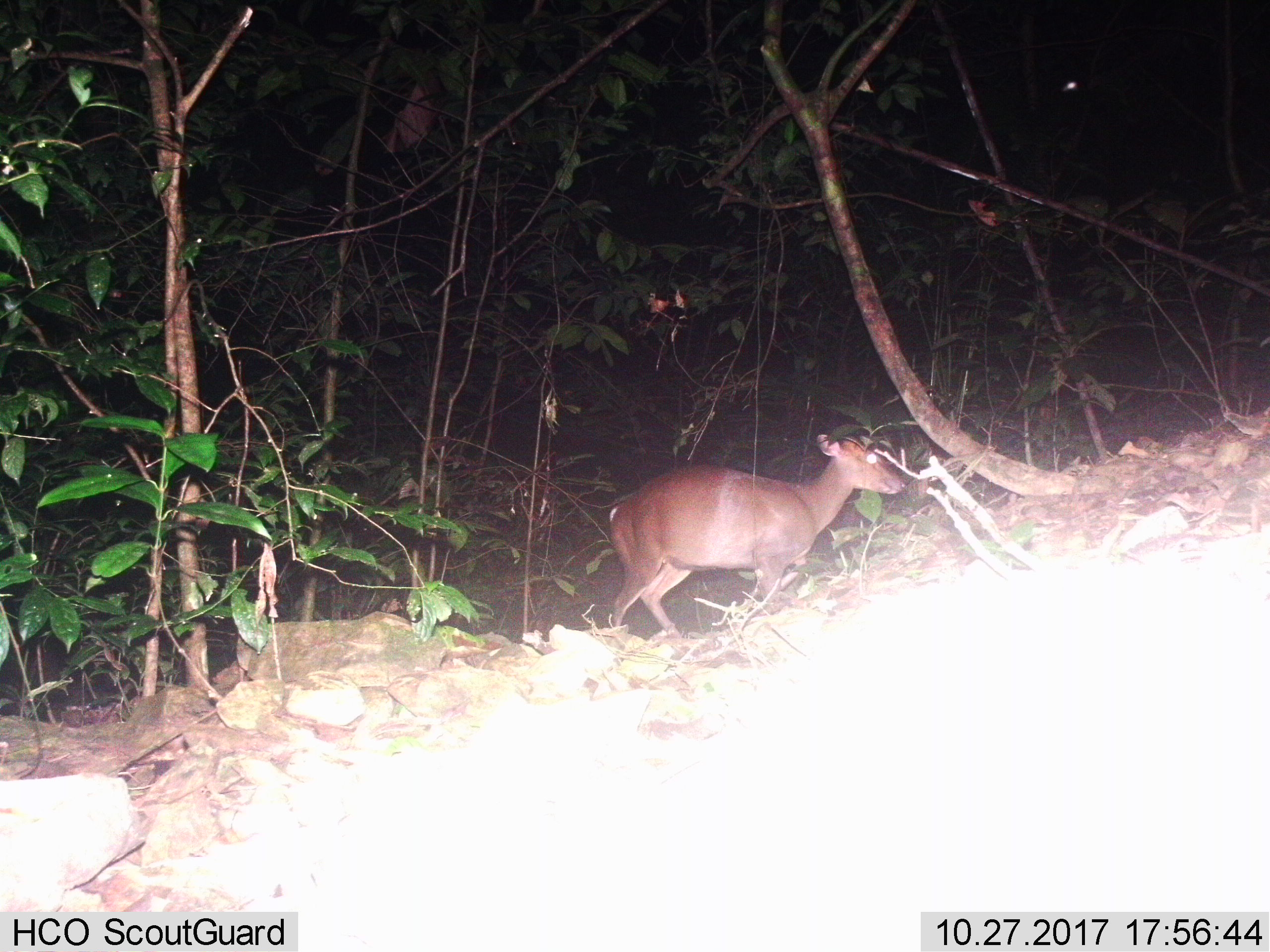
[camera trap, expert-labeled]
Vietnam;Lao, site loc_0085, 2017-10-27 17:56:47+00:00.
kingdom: Animalia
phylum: Chordata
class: Mammalia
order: Artiodactyla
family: Cervidae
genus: Muntiacus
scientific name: Muntiacus rooseveltorum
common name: roosevelt's muntjac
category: roosevelts muntjac group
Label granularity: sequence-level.